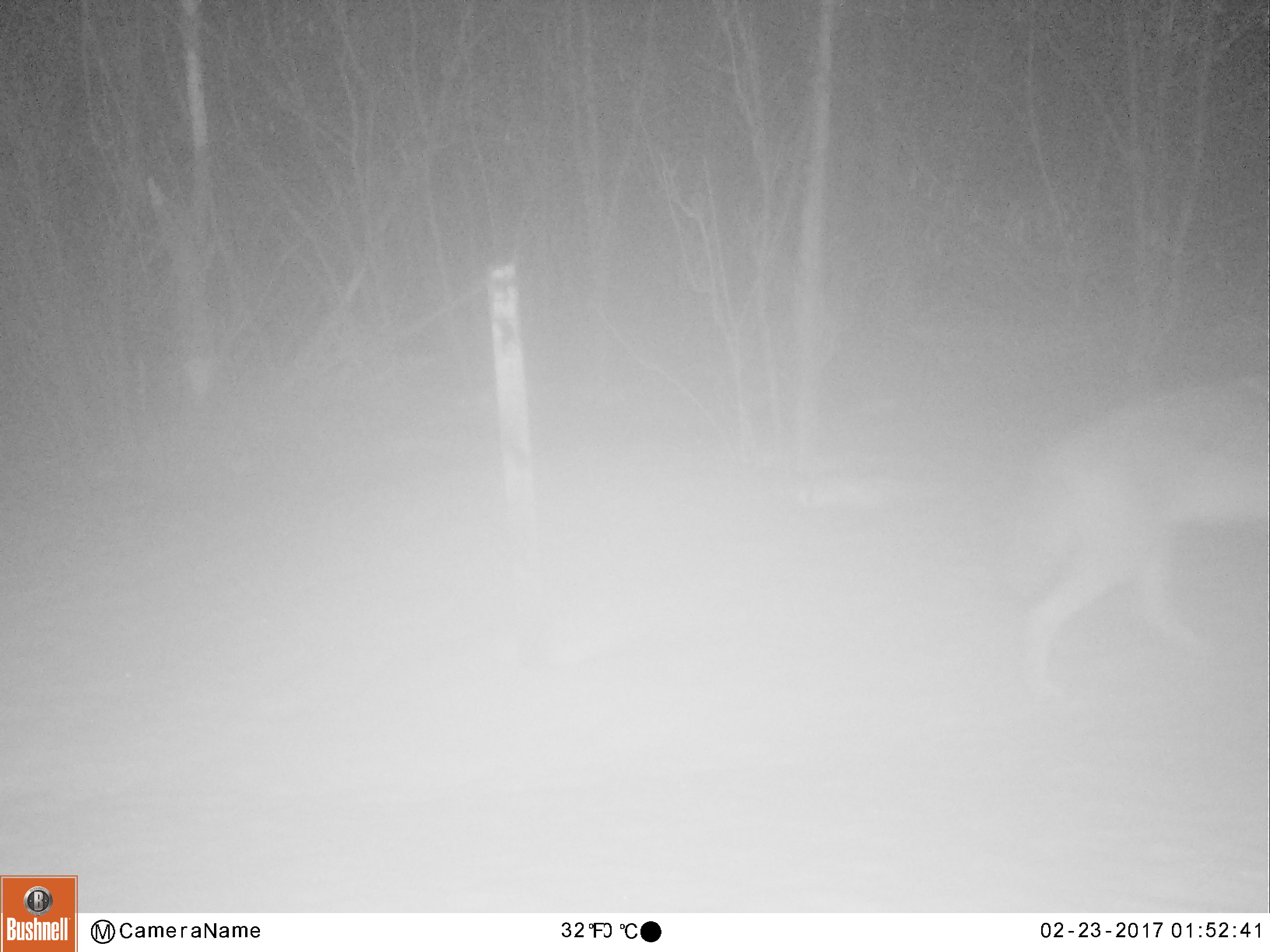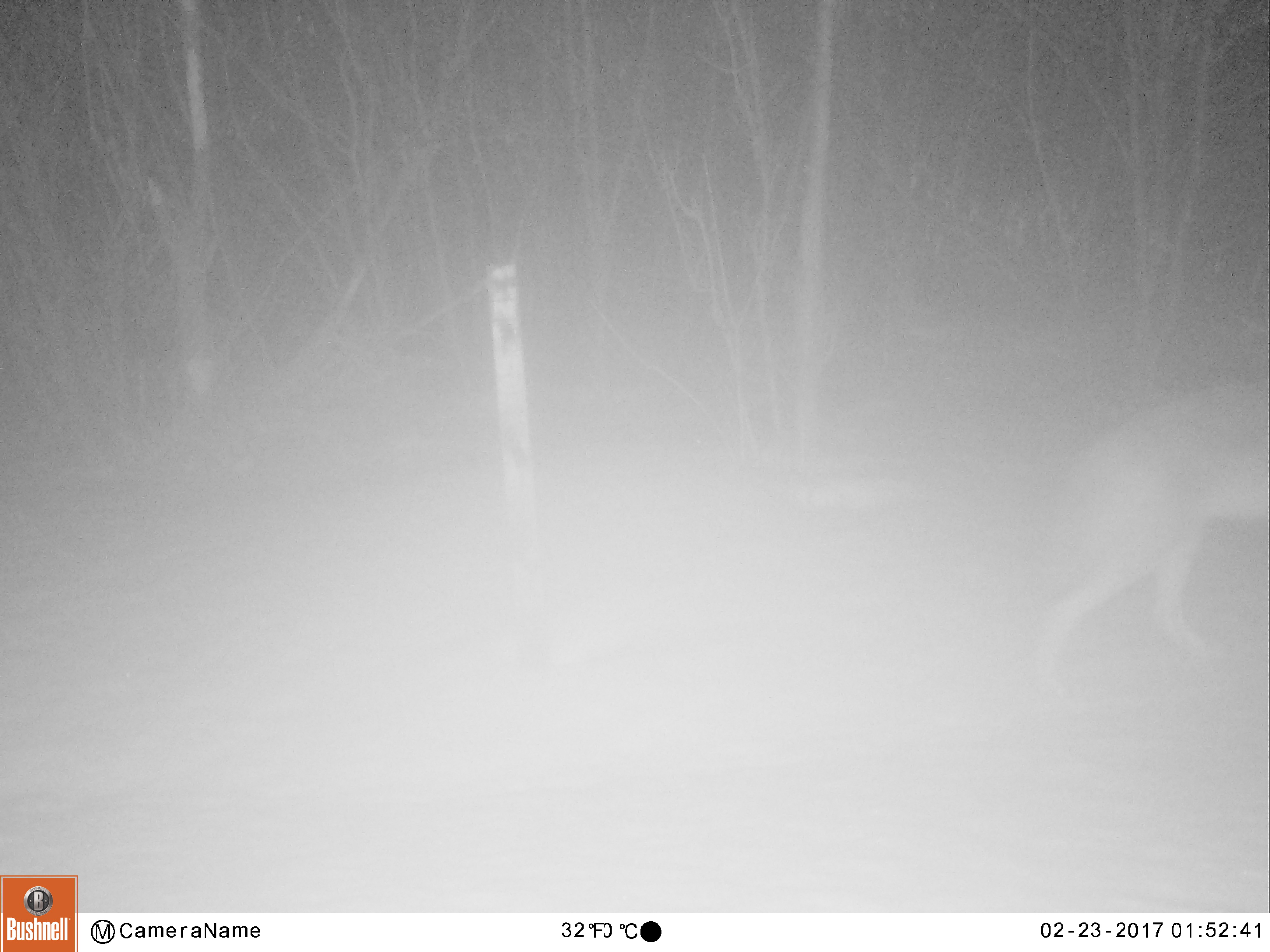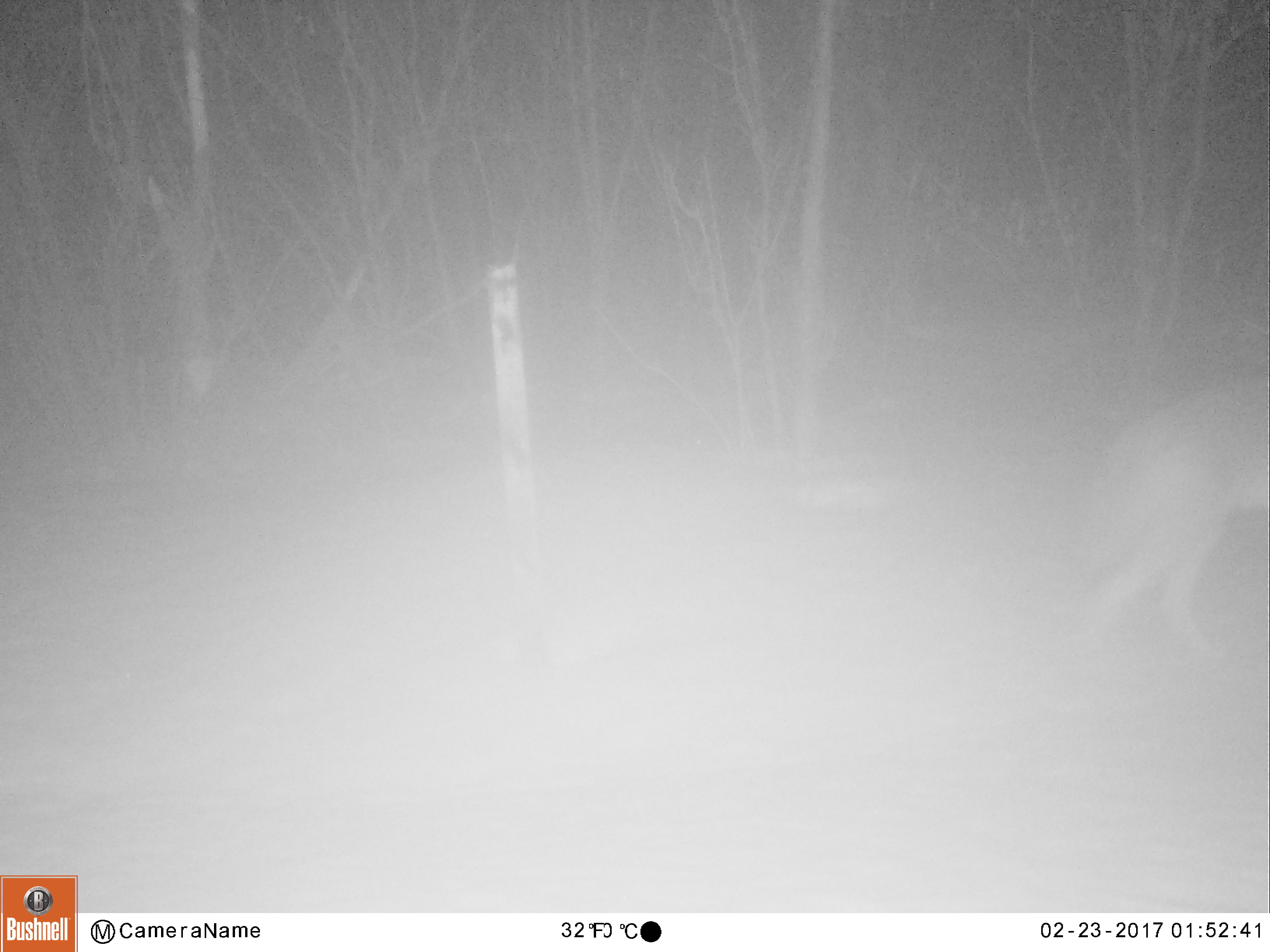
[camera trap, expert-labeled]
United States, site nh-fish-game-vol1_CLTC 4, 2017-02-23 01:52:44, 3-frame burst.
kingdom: Animalia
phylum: Chordata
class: Mammalia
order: Carnivora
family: Canidae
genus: Canis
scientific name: Canis latrans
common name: coyote